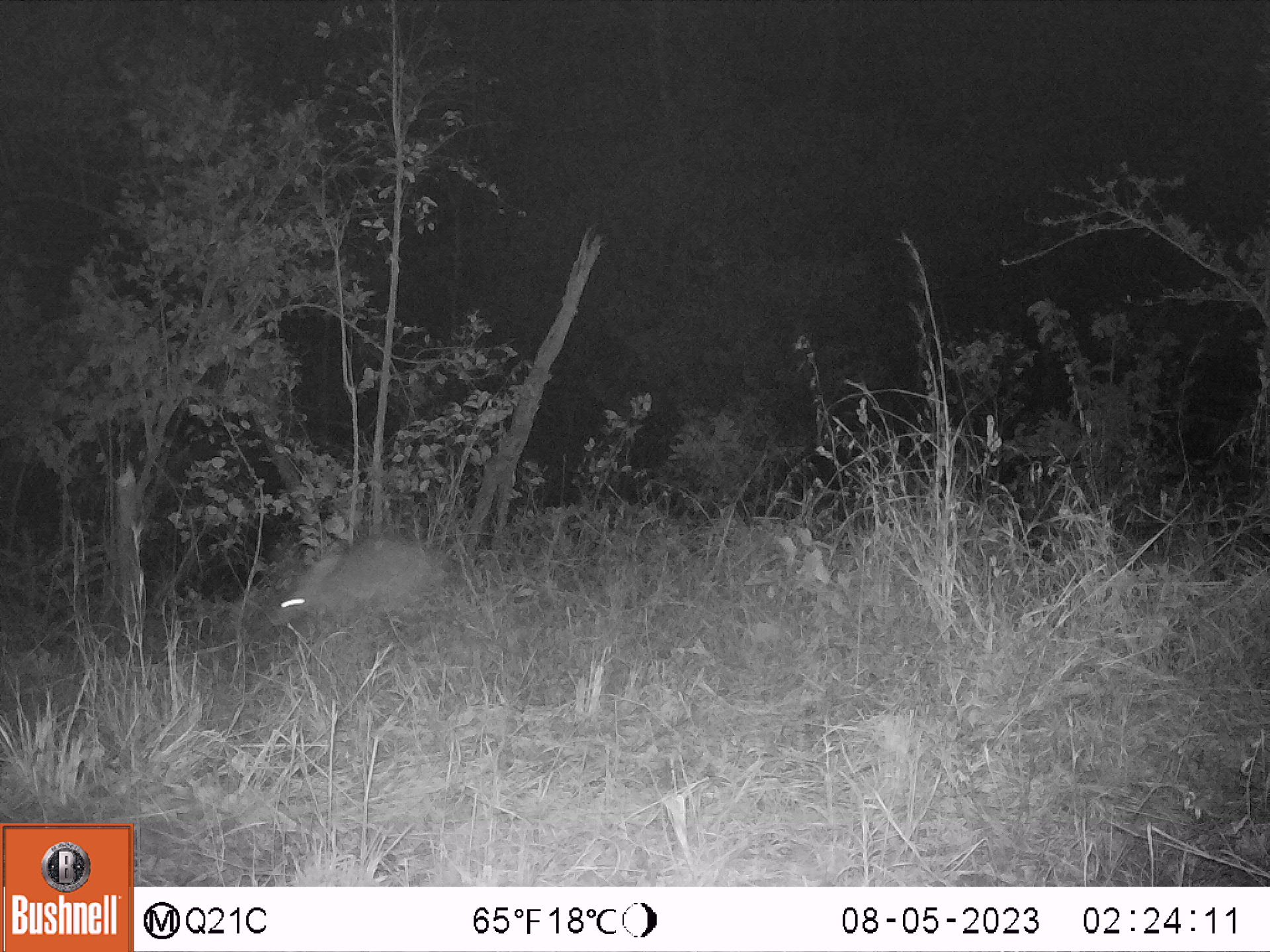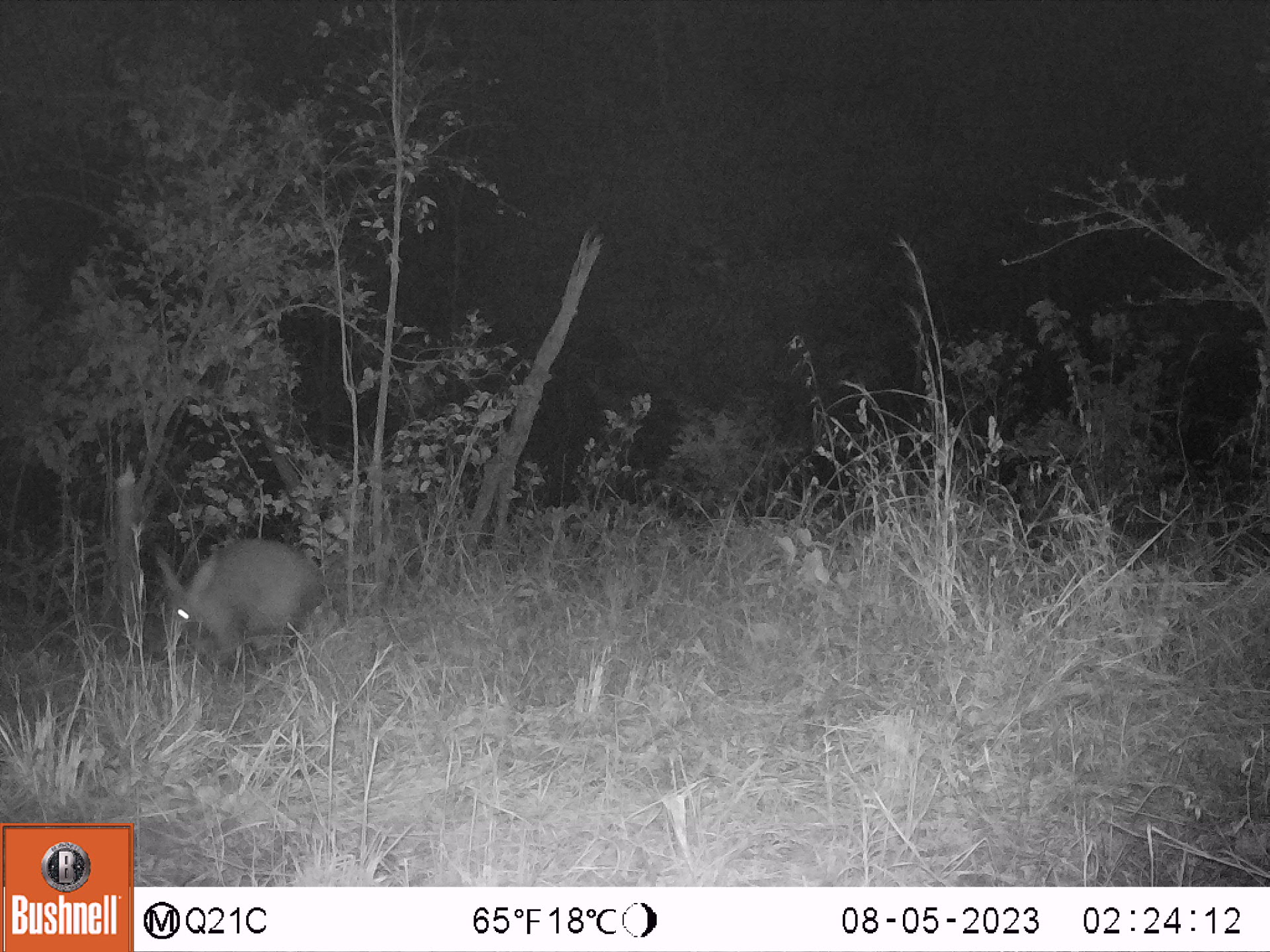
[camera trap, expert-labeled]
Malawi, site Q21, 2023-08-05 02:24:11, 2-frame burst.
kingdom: Animalia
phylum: Chordata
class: Mammalia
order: Tubulidentata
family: Orycteropodidae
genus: Orycteropus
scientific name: Orycteropus afer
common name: aardvark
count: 1